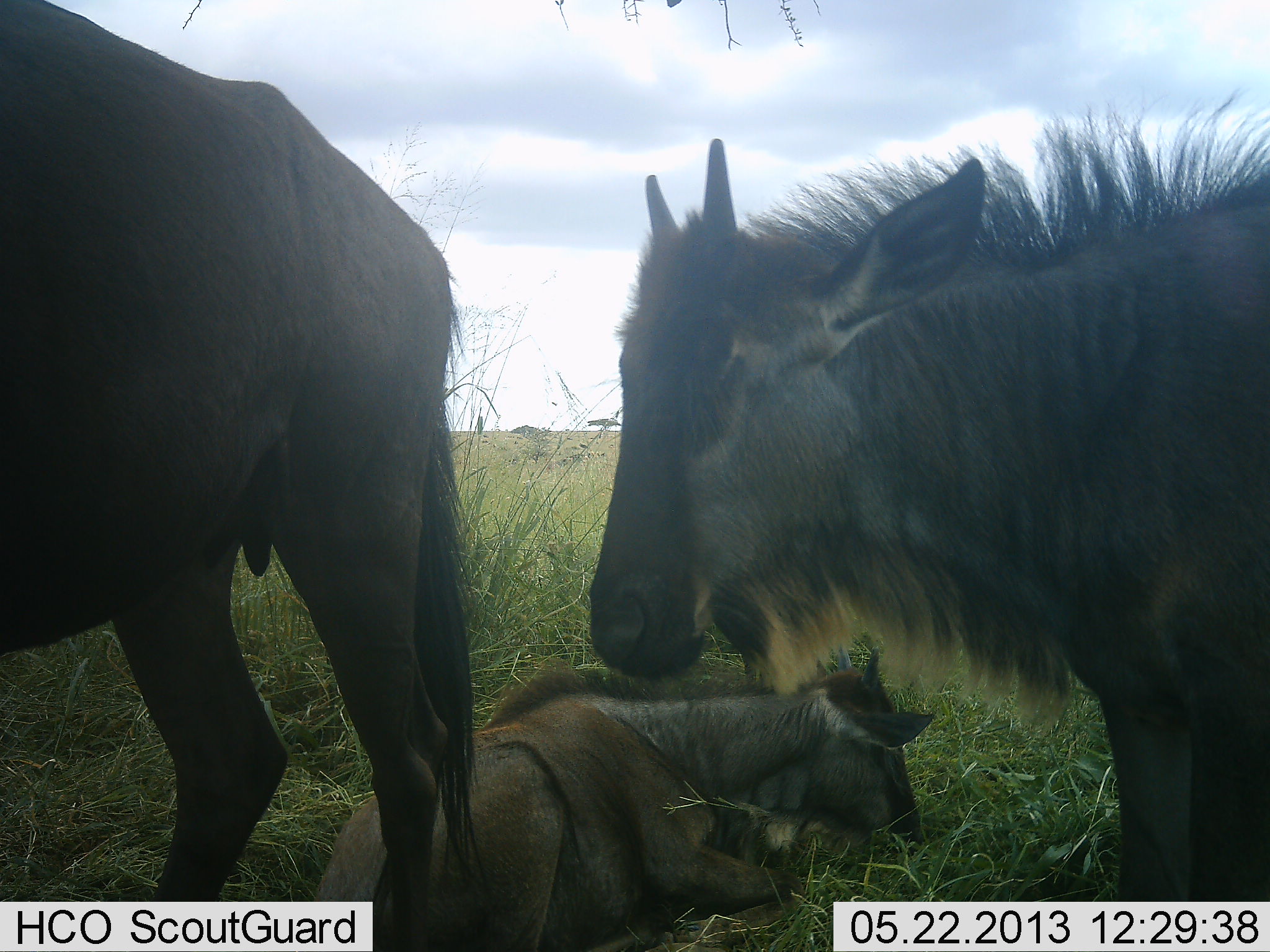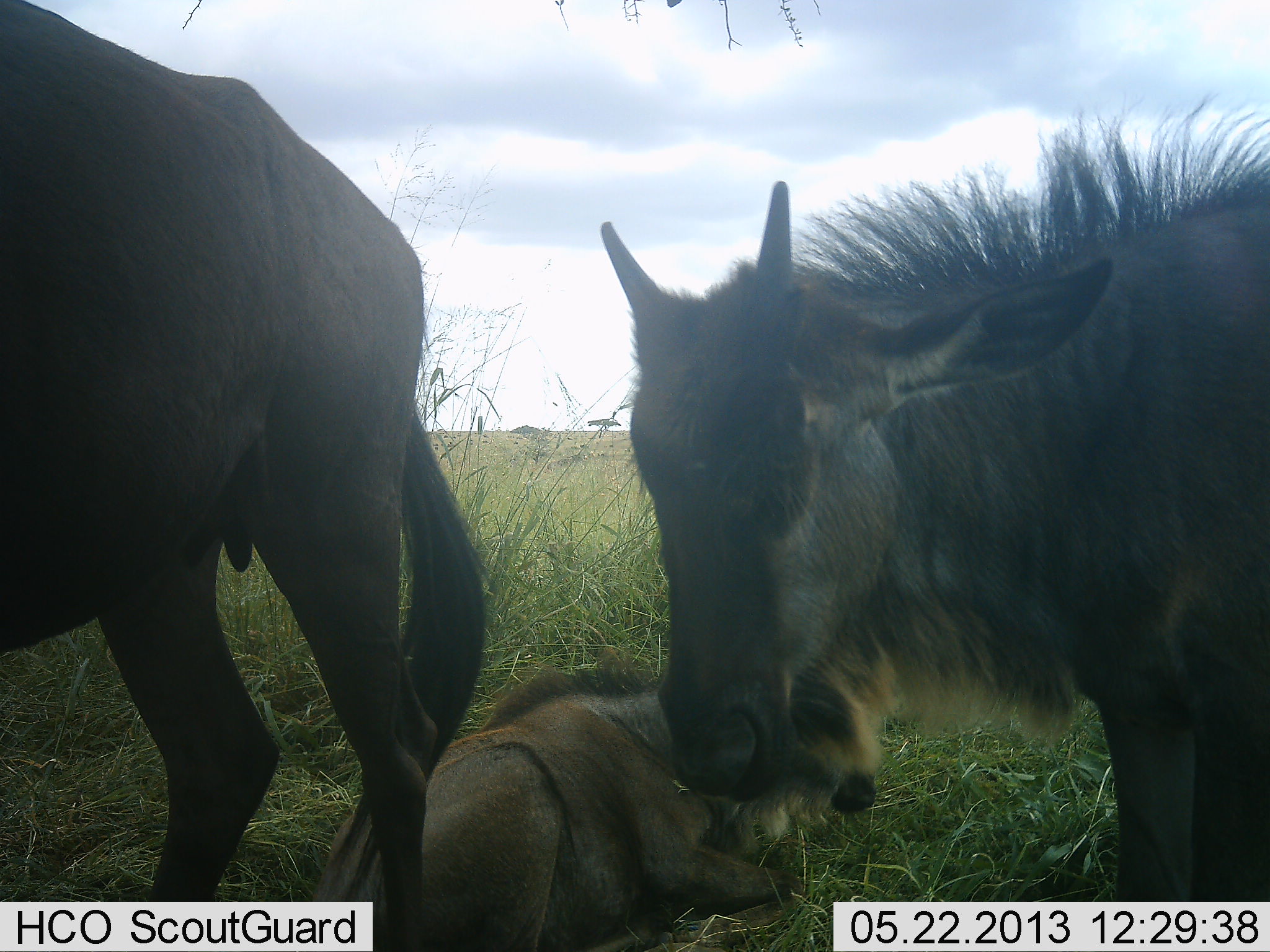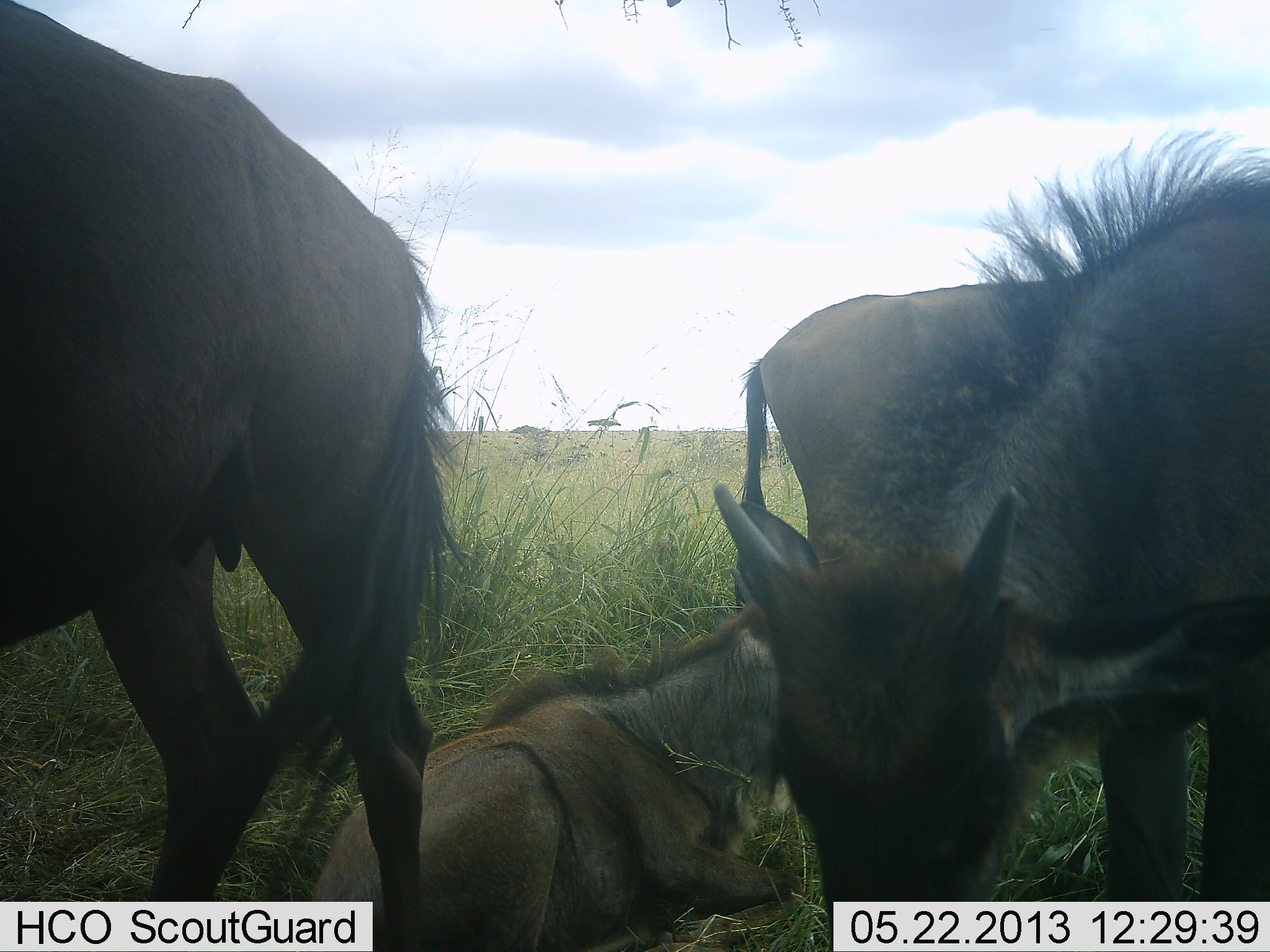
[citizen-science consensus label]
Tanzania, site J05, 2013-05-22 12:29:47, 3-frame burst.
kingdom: Animalia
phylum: Chordata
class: Mammalia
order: Artiodactyla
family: Bovidae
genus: Connochaetes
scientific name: Connochaetes taurinus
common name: blue wildebeest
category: wildebeest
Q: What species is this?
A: Wildebeest (blue wildebeest) (Connochaetes taurinus).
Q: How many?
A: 3.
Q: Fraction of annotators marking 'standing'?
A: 94%.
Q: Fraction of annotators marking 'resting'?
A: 94%.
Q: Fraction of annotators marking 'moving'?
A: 0%.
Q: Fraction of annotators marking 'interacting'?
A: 0%.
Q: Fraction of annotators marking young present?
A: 76%.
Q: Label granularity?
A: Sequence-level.